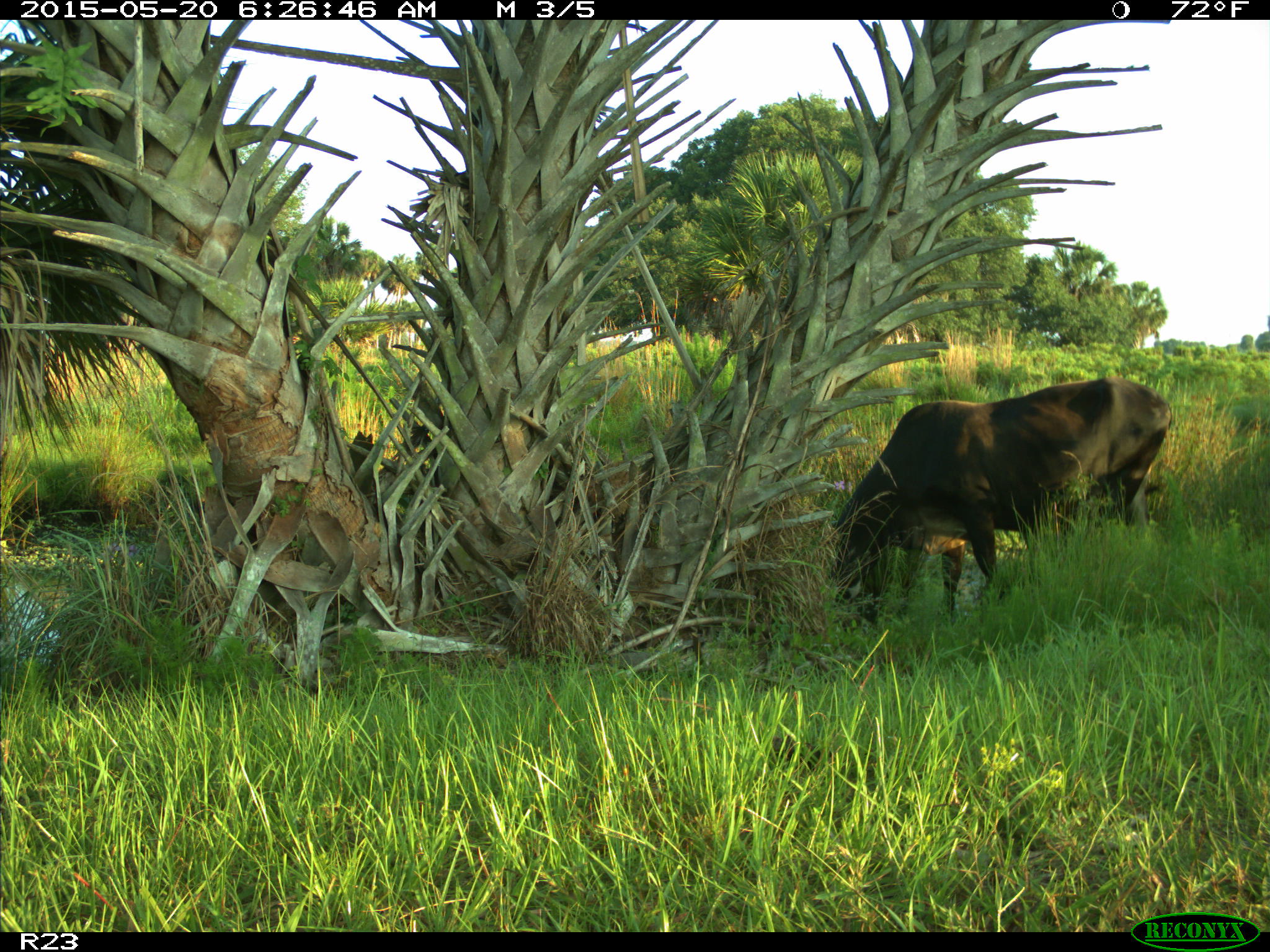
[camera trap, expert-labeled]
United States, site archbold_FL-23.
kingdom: Animalia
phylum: Chordata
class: Mammalia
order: Artiodactyla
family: Bovidae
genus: Bos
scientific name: Bos taurus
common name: domestic cow